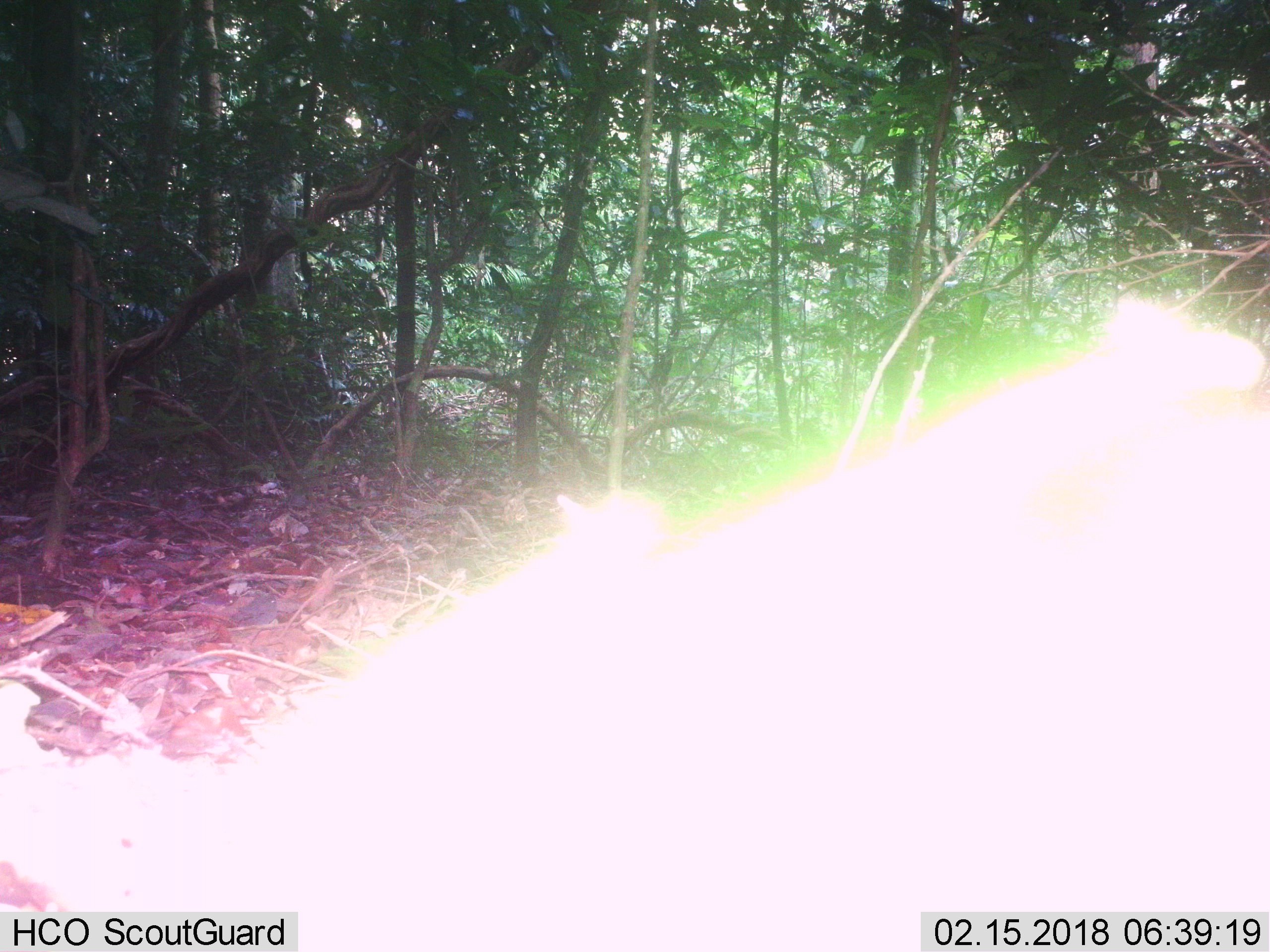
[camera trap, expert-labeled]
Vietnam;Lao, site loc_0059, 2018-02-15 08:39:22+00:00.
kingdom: Animalia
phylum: Chordata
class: Mammalia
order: Rodentia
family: Hystricidae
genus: Hystrix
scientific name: Hystrix brachyura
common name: malayan porcupine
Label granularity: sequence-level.